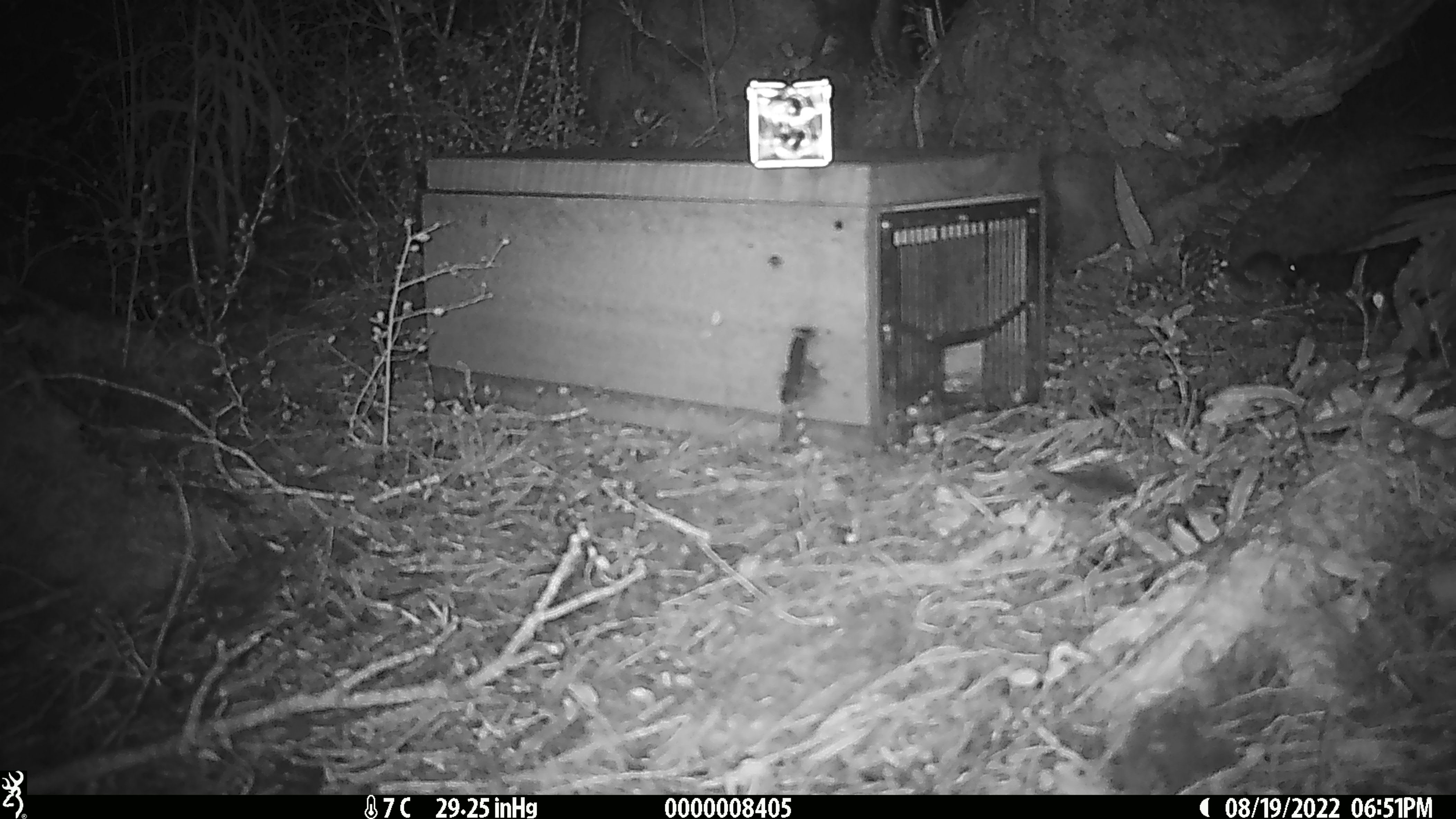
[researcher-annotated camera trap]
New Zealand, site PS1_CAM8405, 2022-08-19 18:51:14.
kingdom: Animalia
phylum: Chordata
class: Mammalia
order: Rodentia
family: Muridae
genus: Mus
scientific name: Mus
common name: mouse